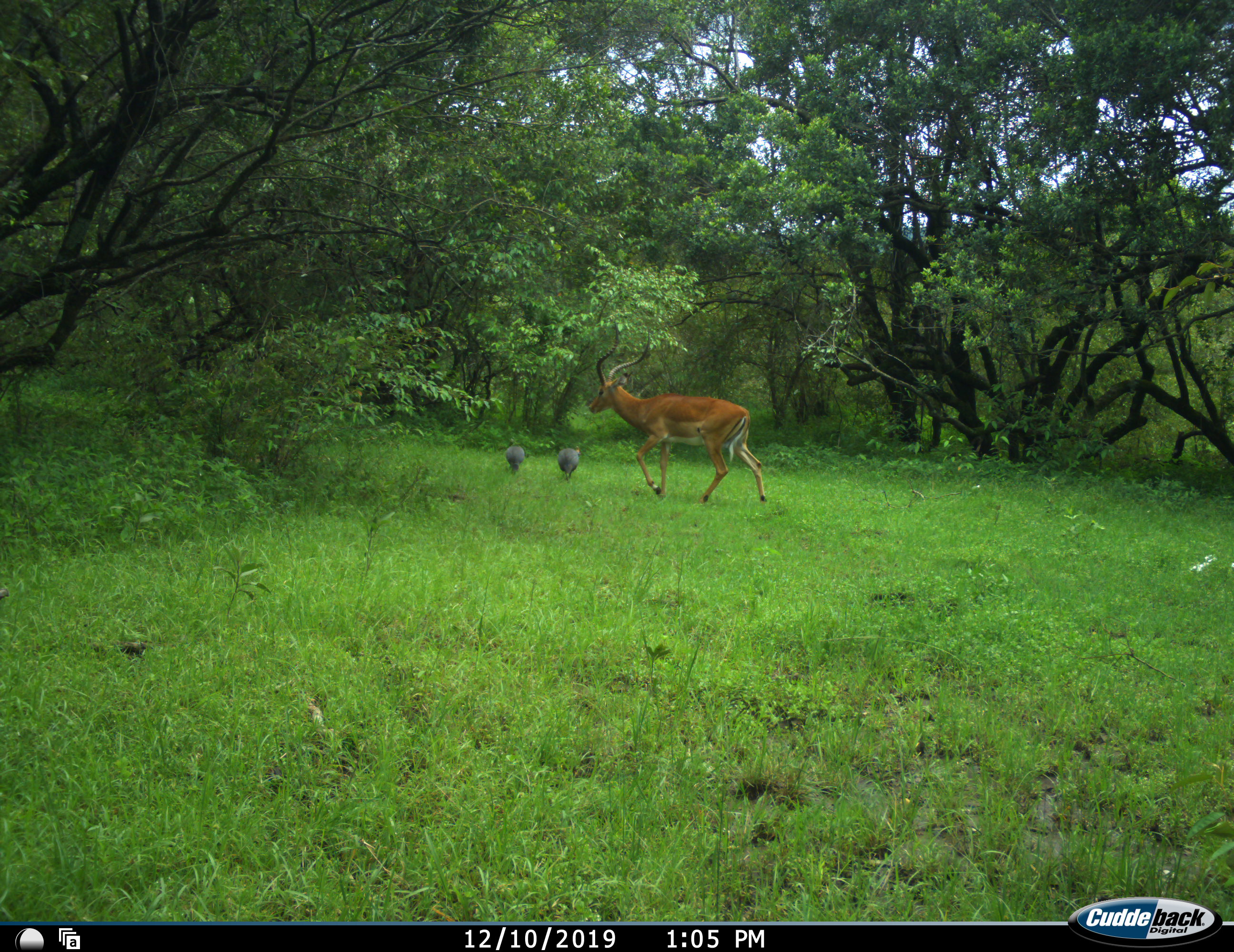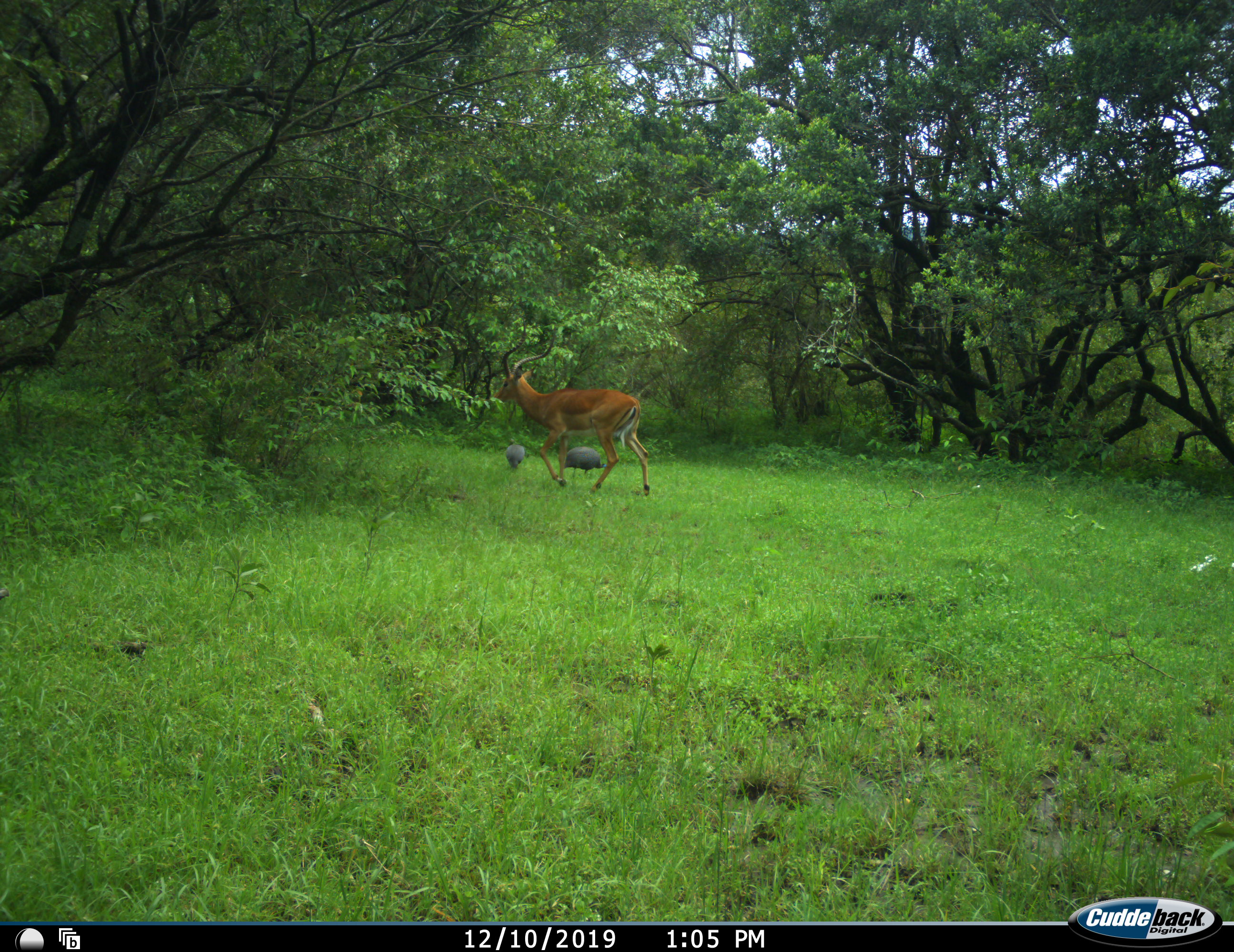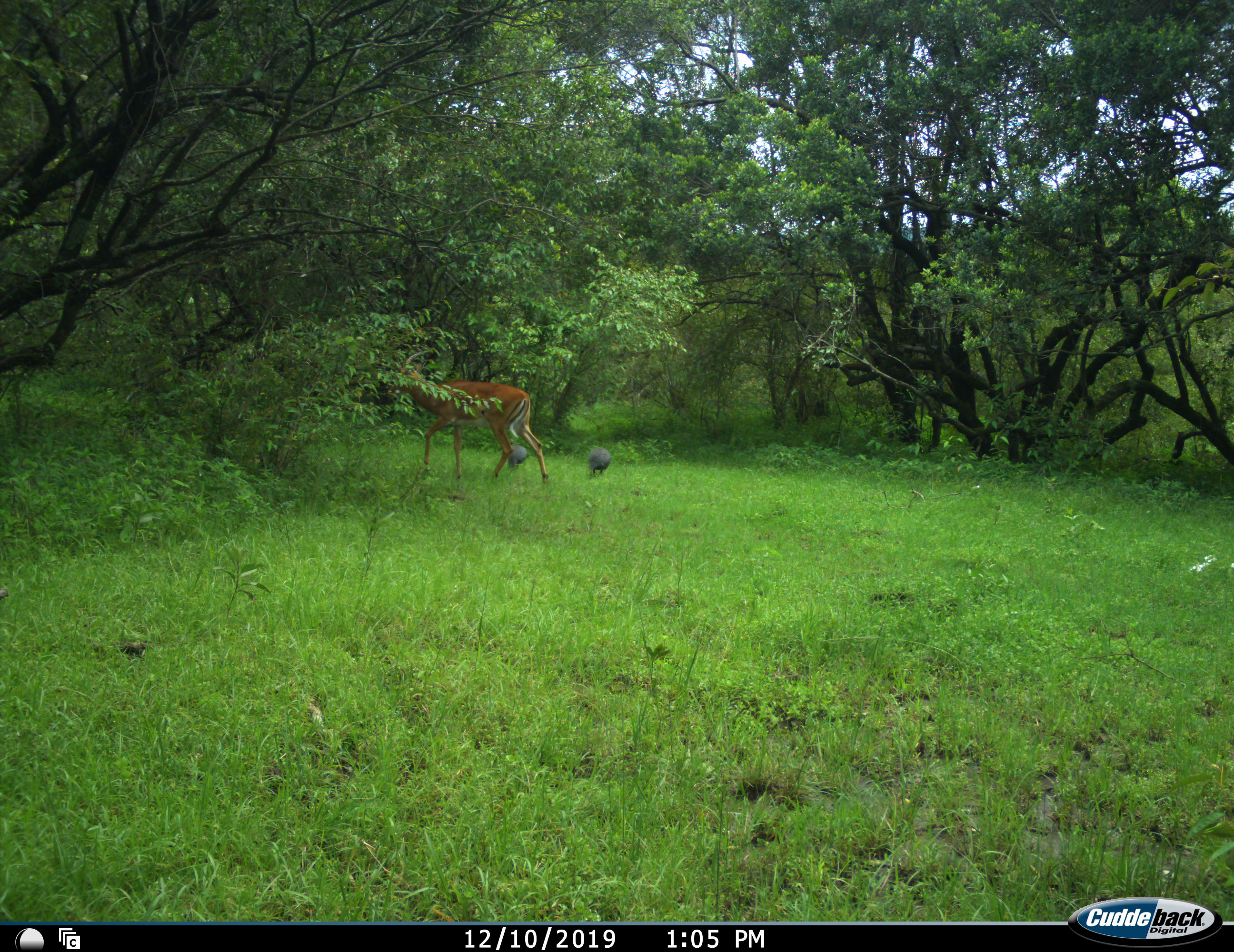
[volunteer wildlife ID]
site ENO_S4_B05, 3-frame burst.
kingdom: Animalia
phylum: Chordata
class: Aves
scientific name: Aves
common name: bird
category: birdother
Birdother (bird) (Aves), count 2. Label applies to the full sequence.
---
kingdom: Animalia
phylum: Chordata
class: Mammalia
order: Artiodactyla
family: Bovidae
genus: Aepyceros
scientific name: Aepyceros melampus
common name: impala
Impala (Aepyceros melampus), count 1. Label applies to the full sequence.